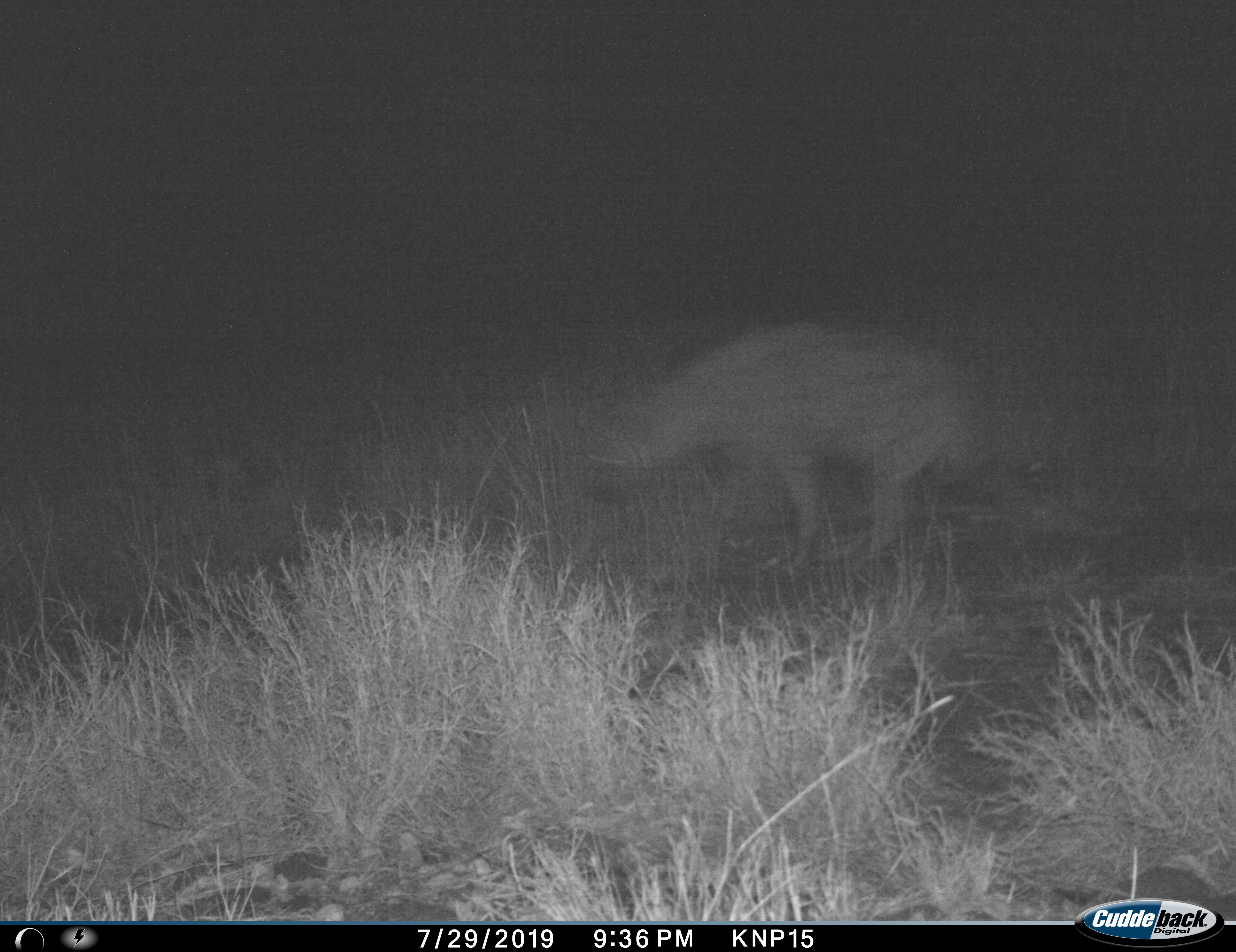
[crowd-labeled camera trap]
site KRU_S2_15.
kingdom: Animalia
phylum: Chordata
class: Mammalia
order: Carnivora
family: Hyaenidae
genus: Crocuta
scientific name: Crocuta crocuta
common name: spotted hyena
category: hyenaspotted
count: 1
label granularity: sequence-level